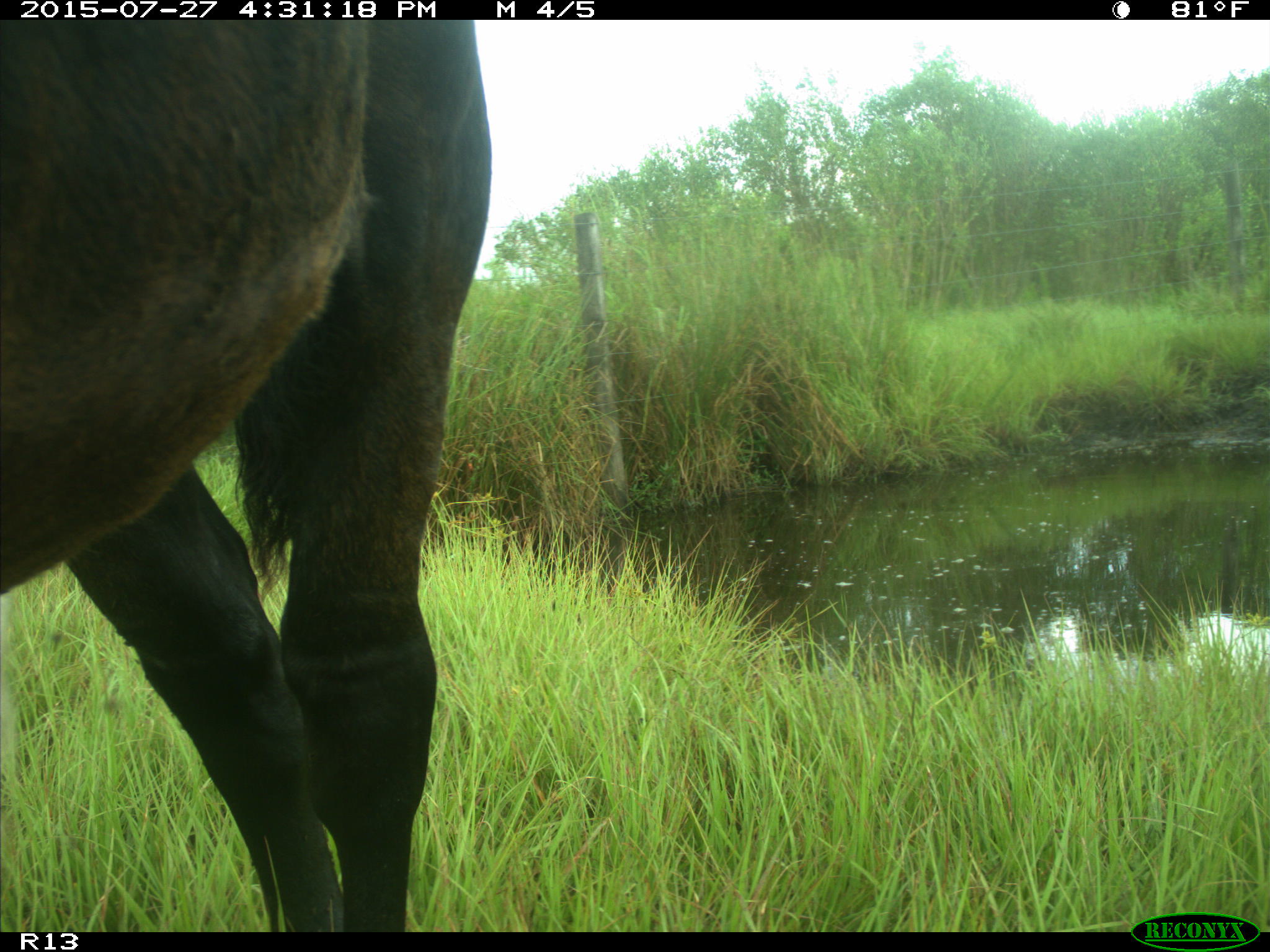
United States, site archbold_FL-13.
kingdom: Animalia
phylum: Chordata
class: Mammalia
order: Artiodactyla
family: Bovidae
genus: Bos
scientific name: Bos taurus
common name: domestic cow